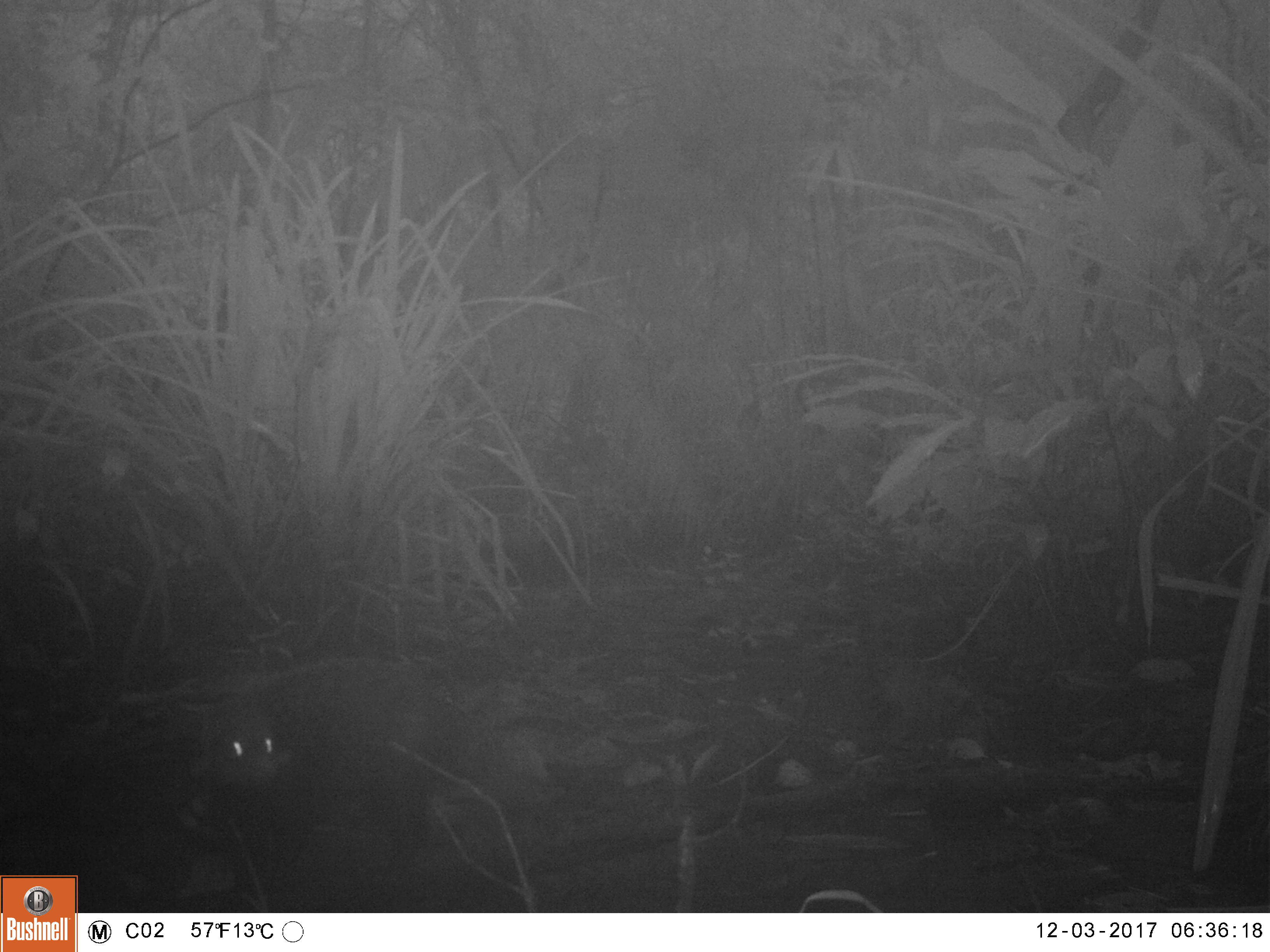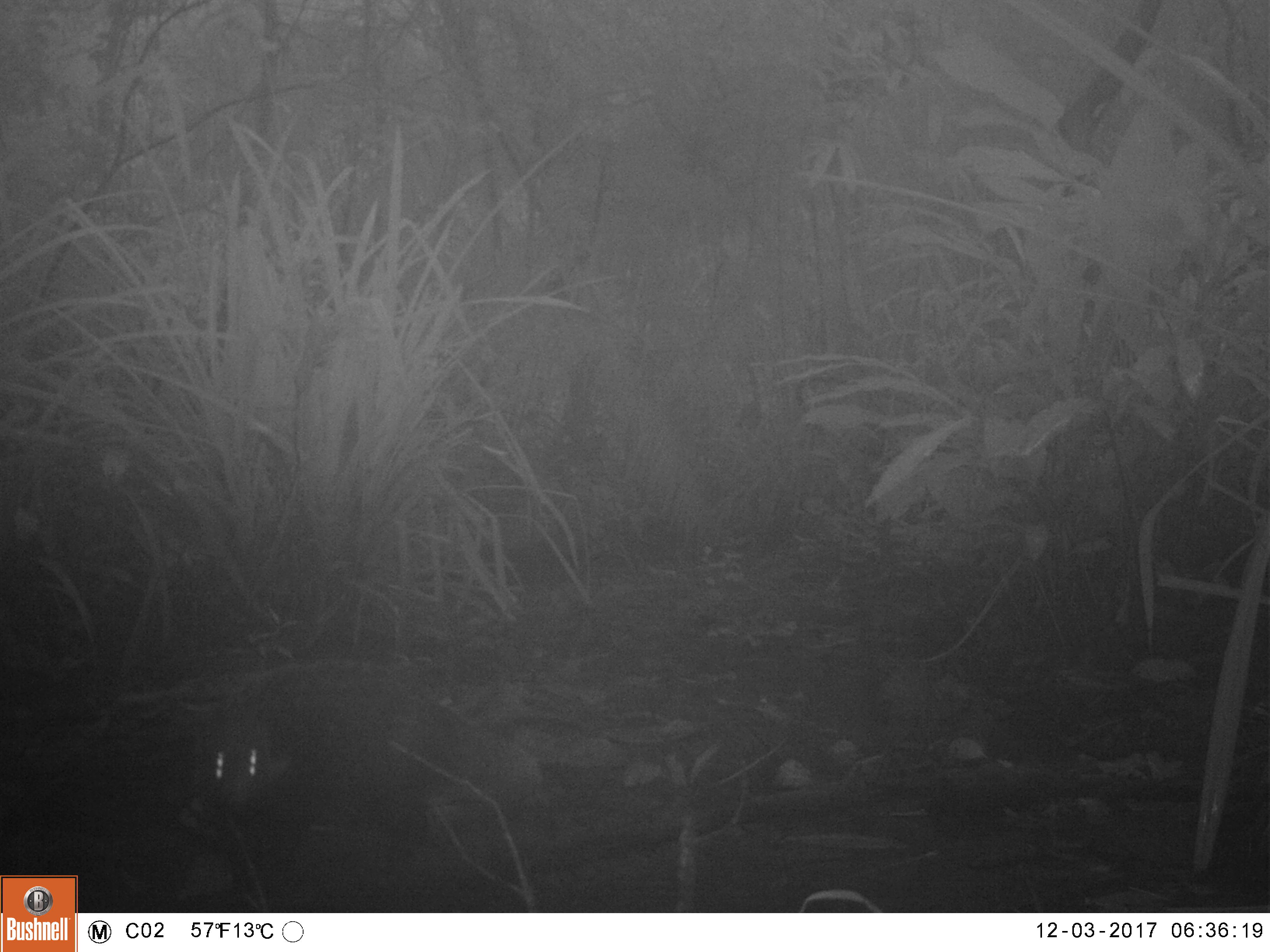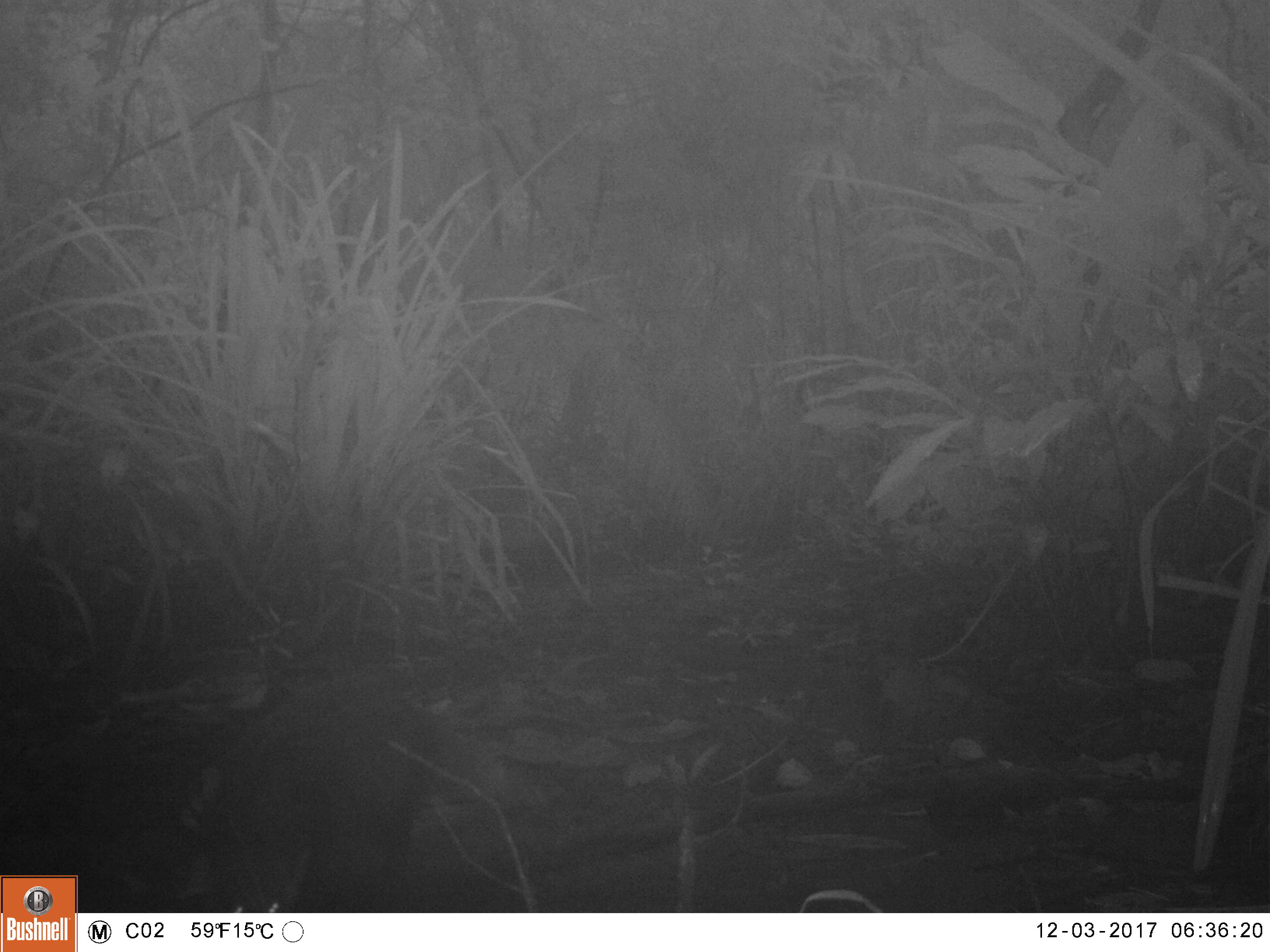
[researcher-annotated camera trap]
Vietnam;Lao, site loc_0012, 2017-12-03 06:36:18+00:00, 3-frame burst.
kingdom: Animalia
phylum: Chordata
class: Mammalia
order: Carnivora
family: Herpestidae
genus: Urva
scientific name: Urva urva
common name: crab-eating mongoose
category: crab eating mongoose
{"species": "crab eating mongoose (crab-eating mongoose) (Urva urva)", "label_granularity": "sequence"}